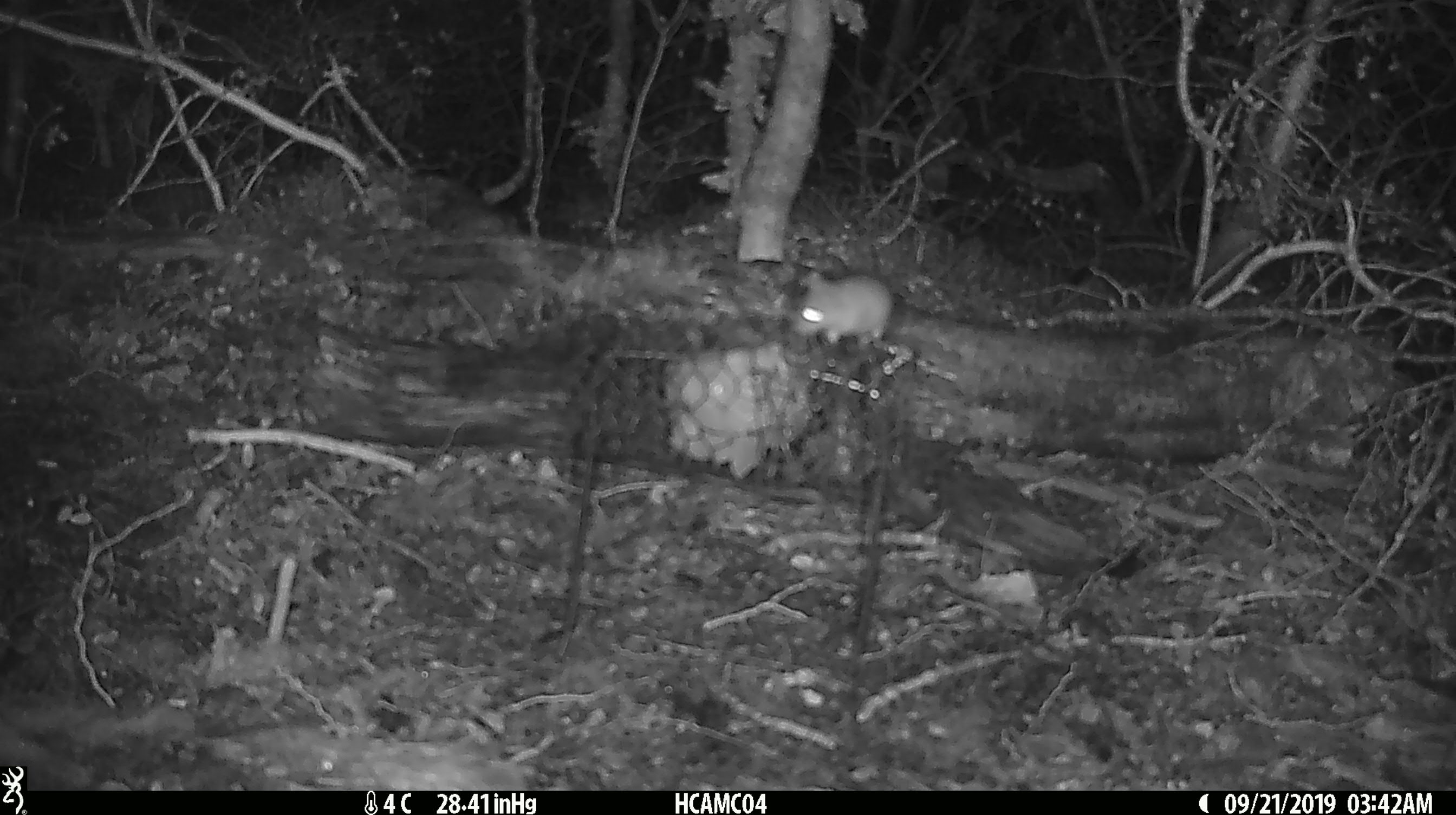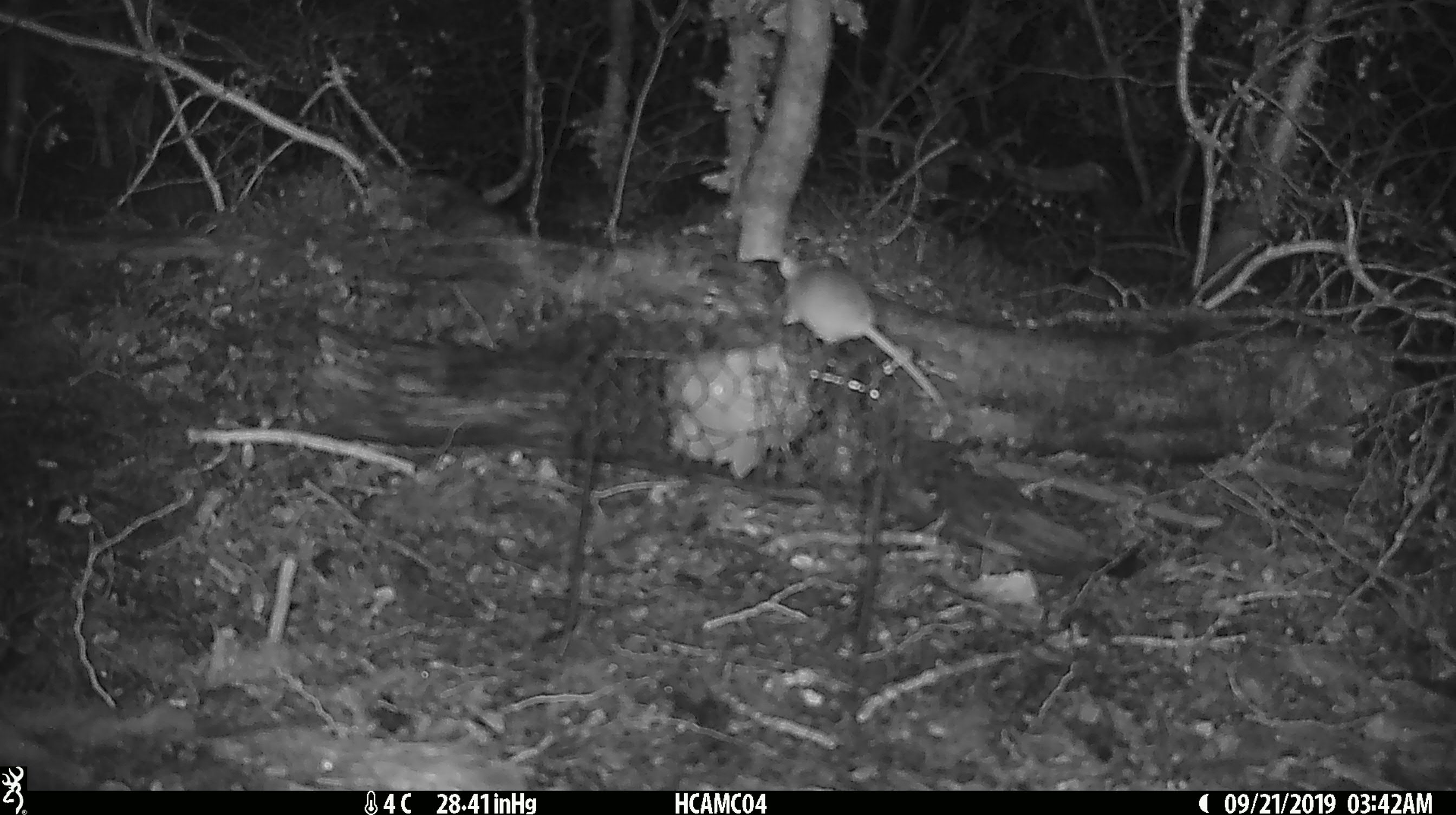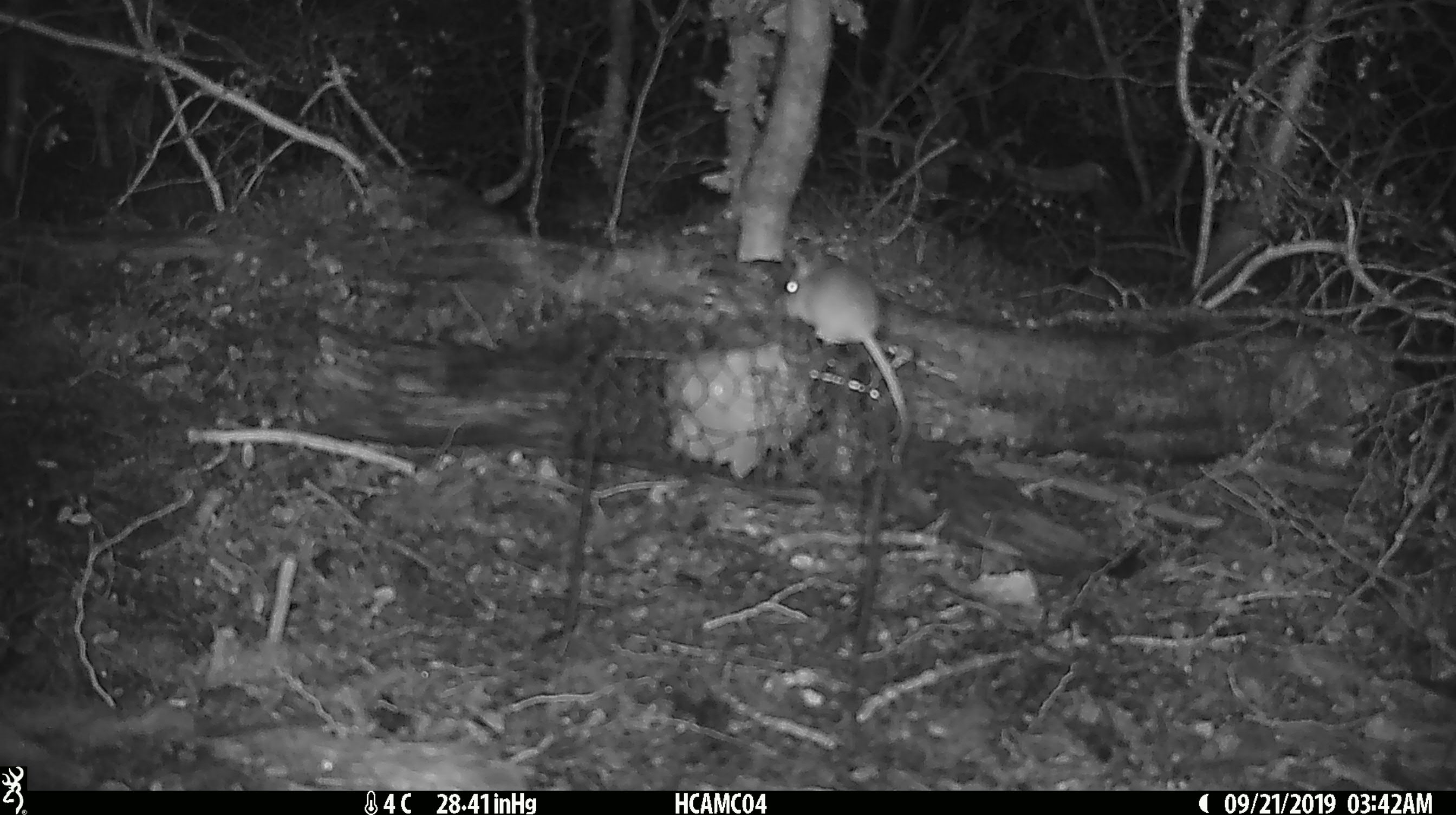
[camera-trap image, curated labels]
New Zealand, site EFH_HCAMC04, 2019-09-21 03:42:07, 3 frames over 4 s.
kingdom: Animalia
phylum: Chordata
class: Mammalia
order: Rodentia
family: Muridae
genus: Mus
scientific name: Mus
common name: mouse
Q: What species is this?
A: Mouse (Mus).